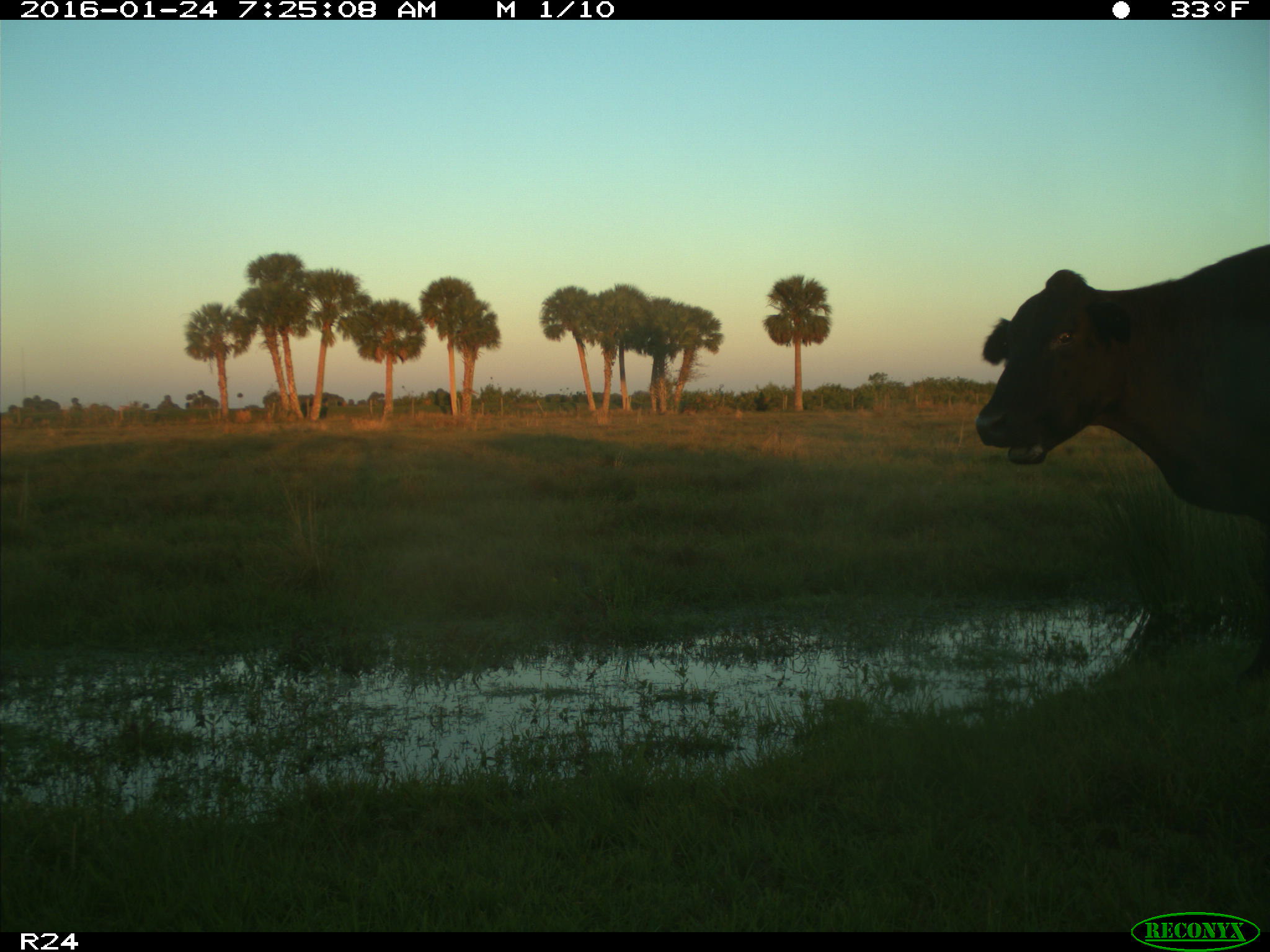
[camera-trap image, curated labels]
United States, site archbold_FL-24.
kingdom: Animalia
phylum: Chordata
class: Mammalia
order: Artiodactyla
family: Bovidae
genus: Bos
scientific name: Bos taurus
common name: domestic cow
Bos taurus (domestic cow).